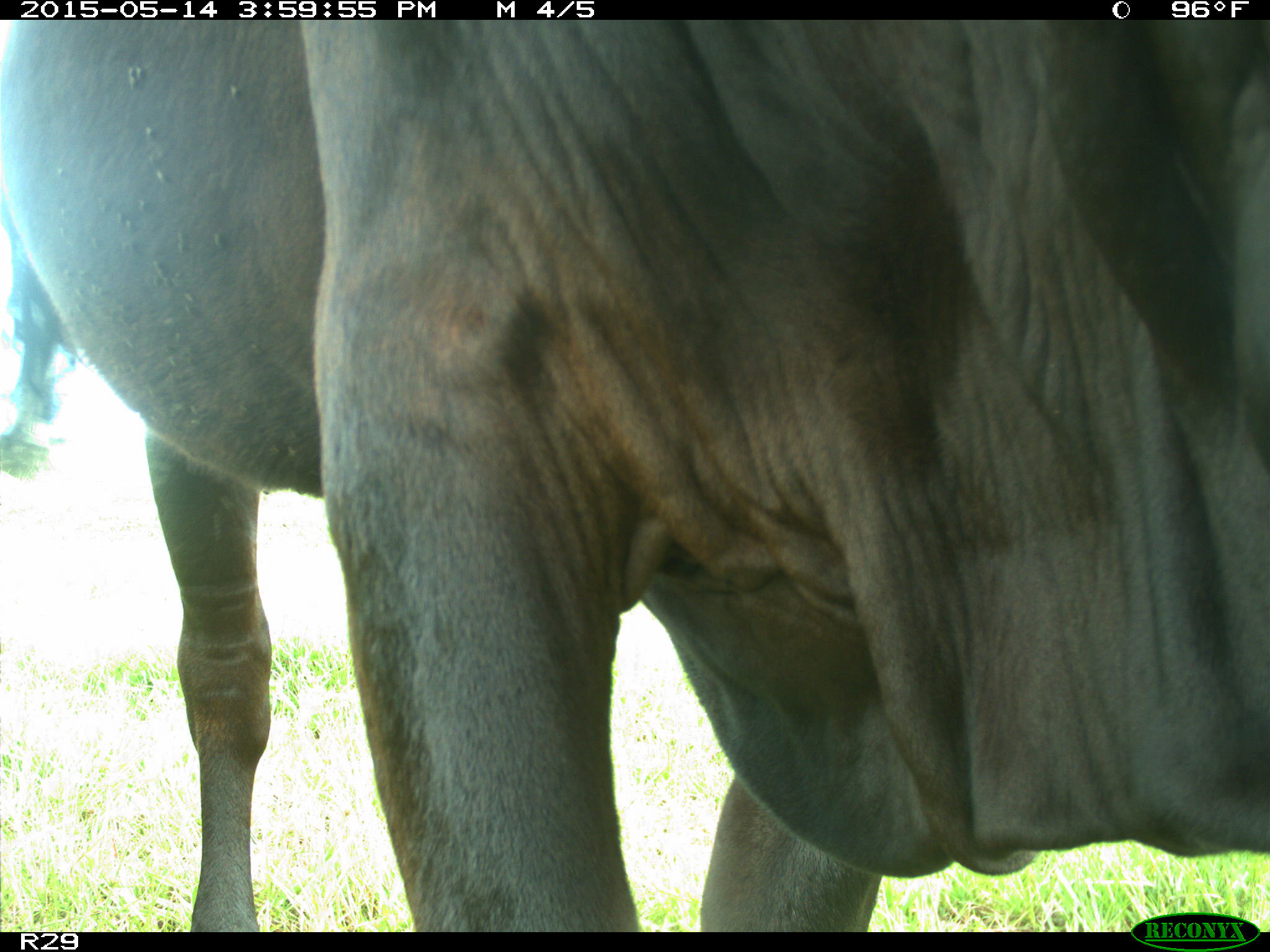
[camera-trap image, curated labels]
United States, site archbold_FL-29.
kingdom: Animalia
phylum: Chordata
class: Mammalia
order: Artiodactyla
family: Bovidae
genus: Bos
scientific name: Bos taurus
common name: domestic cow